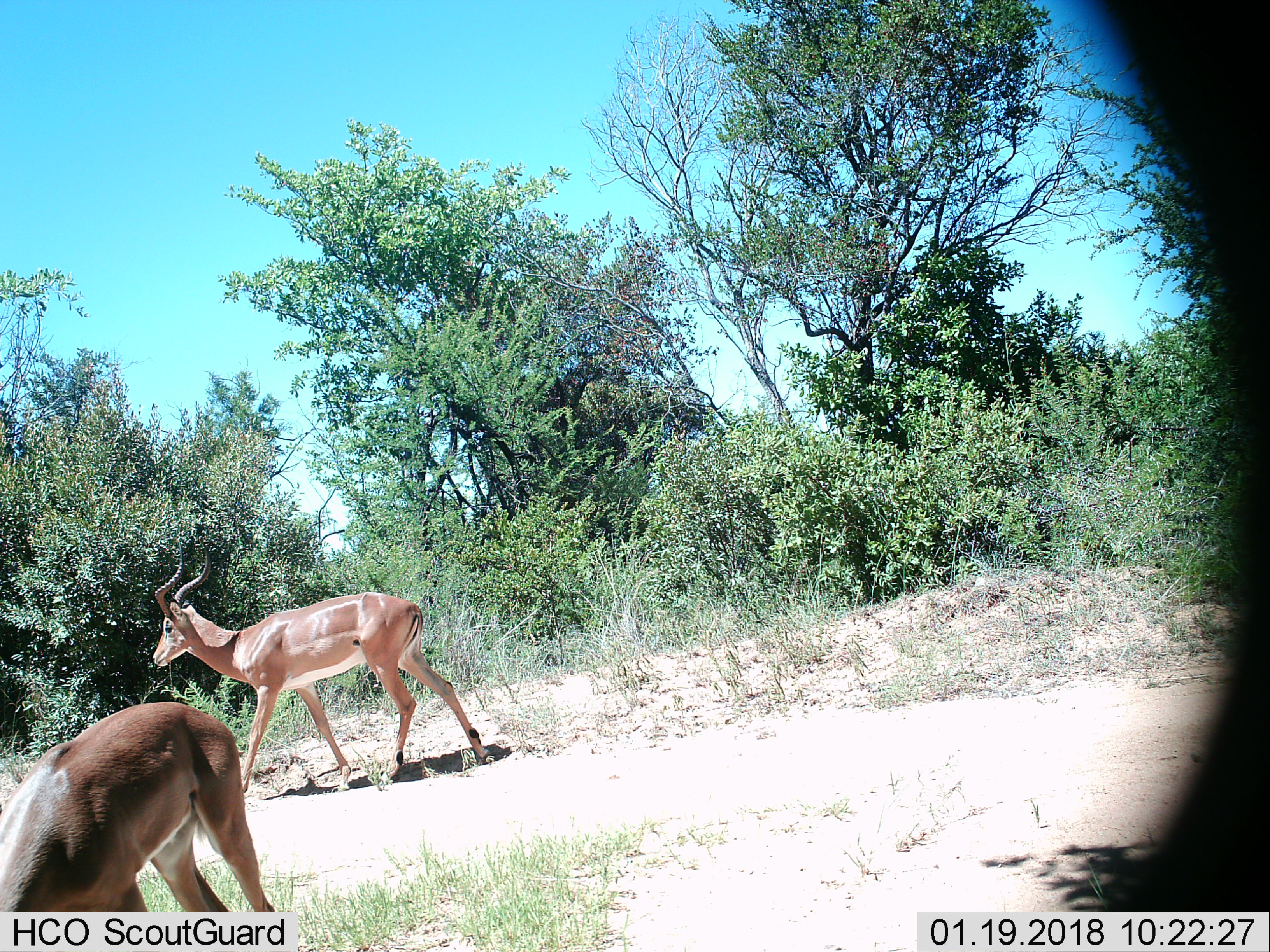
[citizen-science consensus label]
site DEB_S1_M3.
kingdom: Animalia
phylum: Chordata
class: Mammalia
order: Artiodactyla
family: Bovidae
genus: Aepyceros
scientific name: Aepyceros melampus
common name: impala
Impala (Aepyceros melampus), count 2. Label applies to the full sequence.